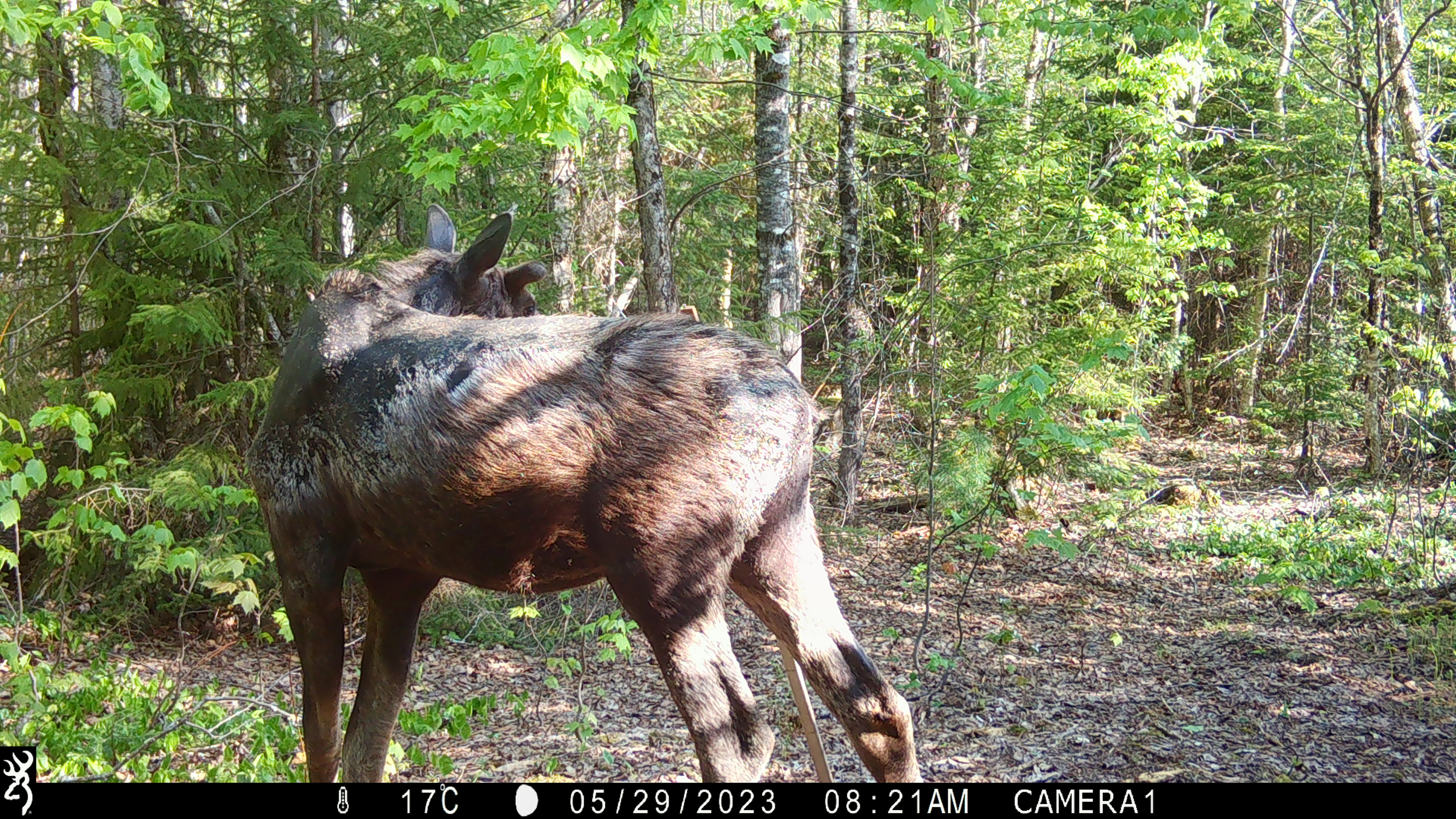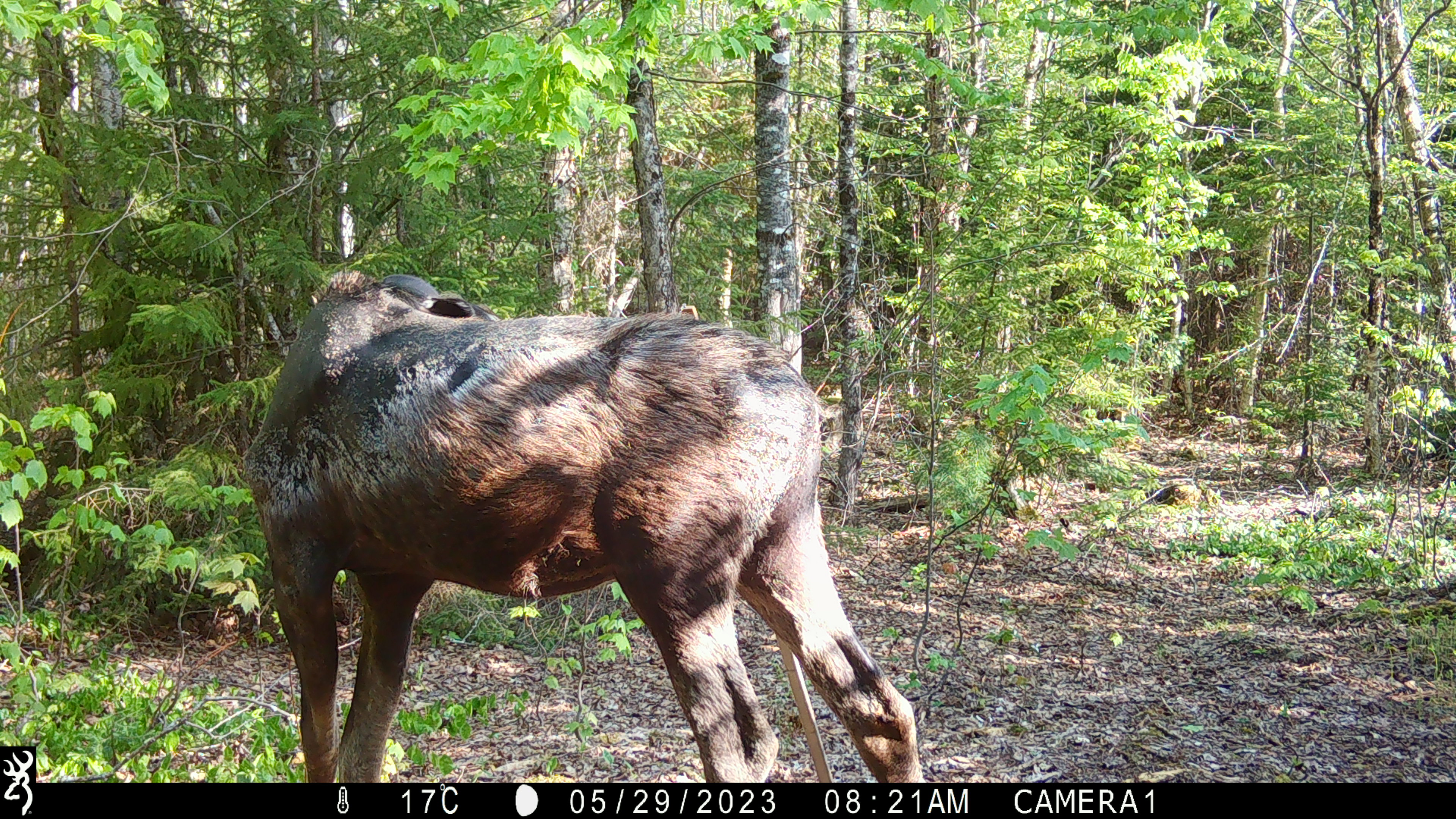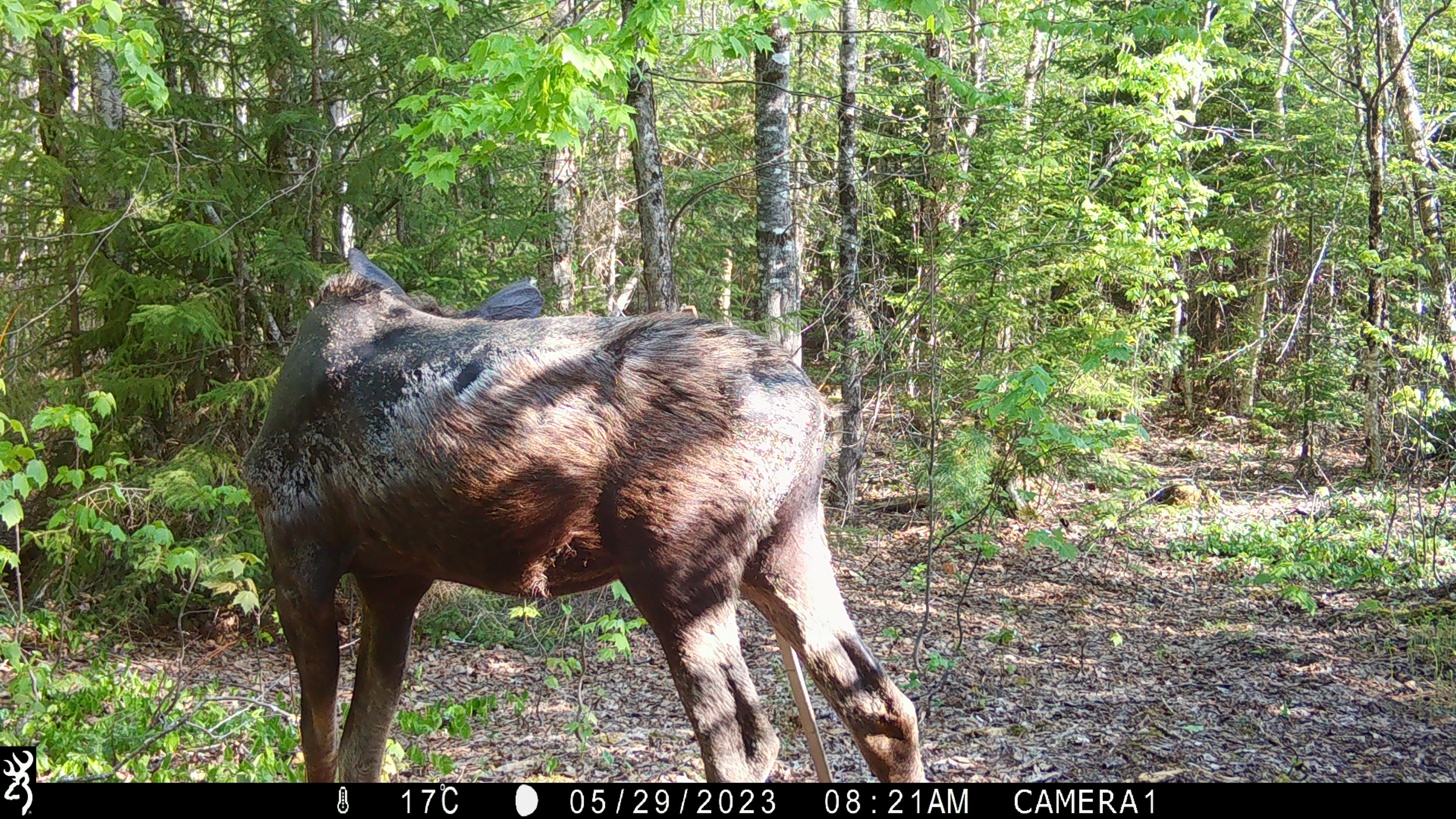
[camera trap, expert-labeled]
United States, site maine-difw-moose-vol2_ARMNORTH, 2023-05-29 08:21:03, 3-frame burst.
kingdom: Animalia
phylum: Chordata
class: Mammalia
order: Artiodactyla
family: Cervidae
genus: Alces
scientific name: Alces alces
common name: moose